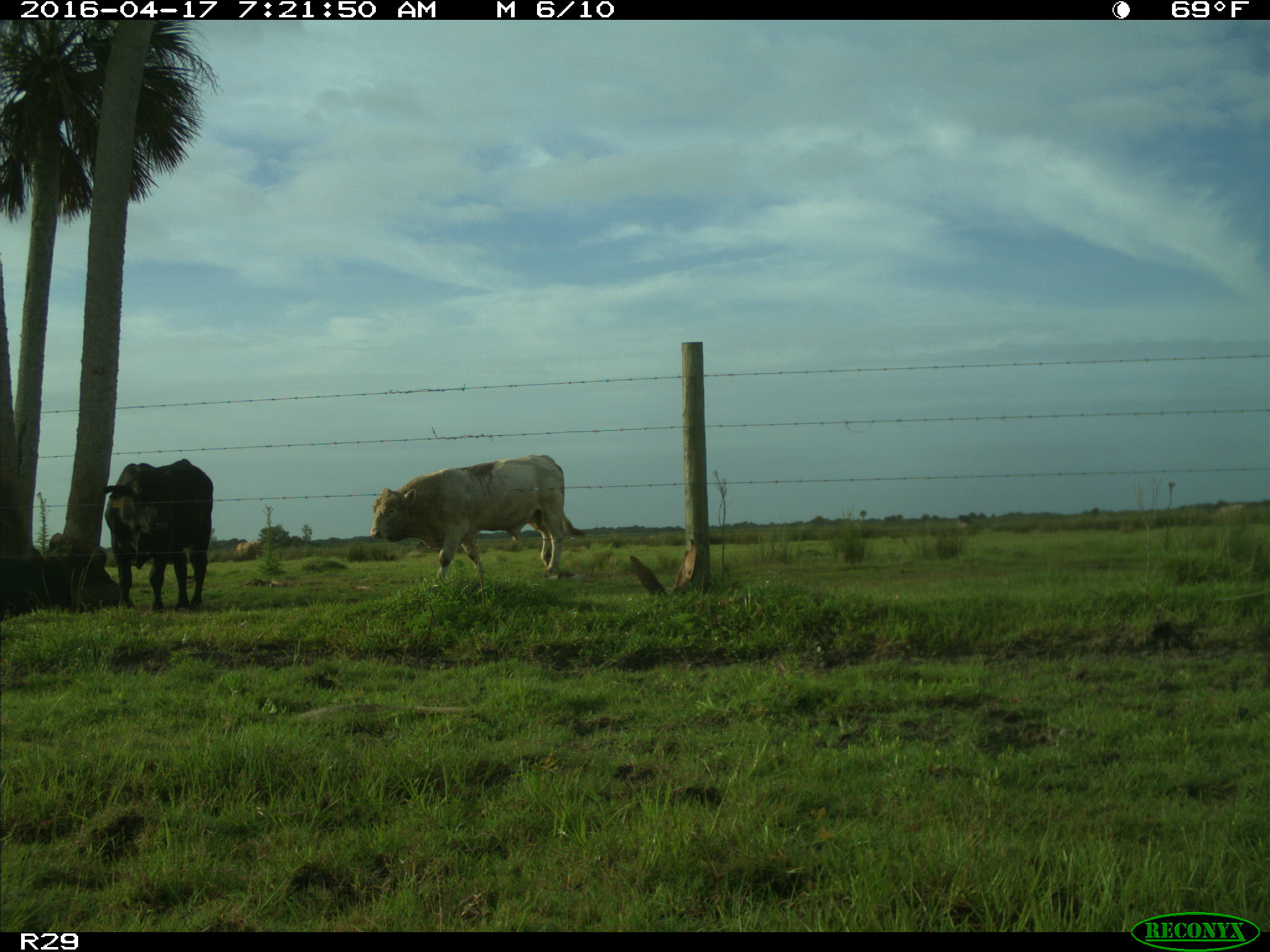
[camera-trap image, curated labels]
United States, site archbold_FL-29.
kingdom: Animalia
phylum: Chordata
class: Mammalia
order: Artiodactyla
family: Bovidae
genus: Bos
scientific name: Bos taurus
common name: domestic cow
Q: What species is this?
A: Bos taurus (domestic cow).